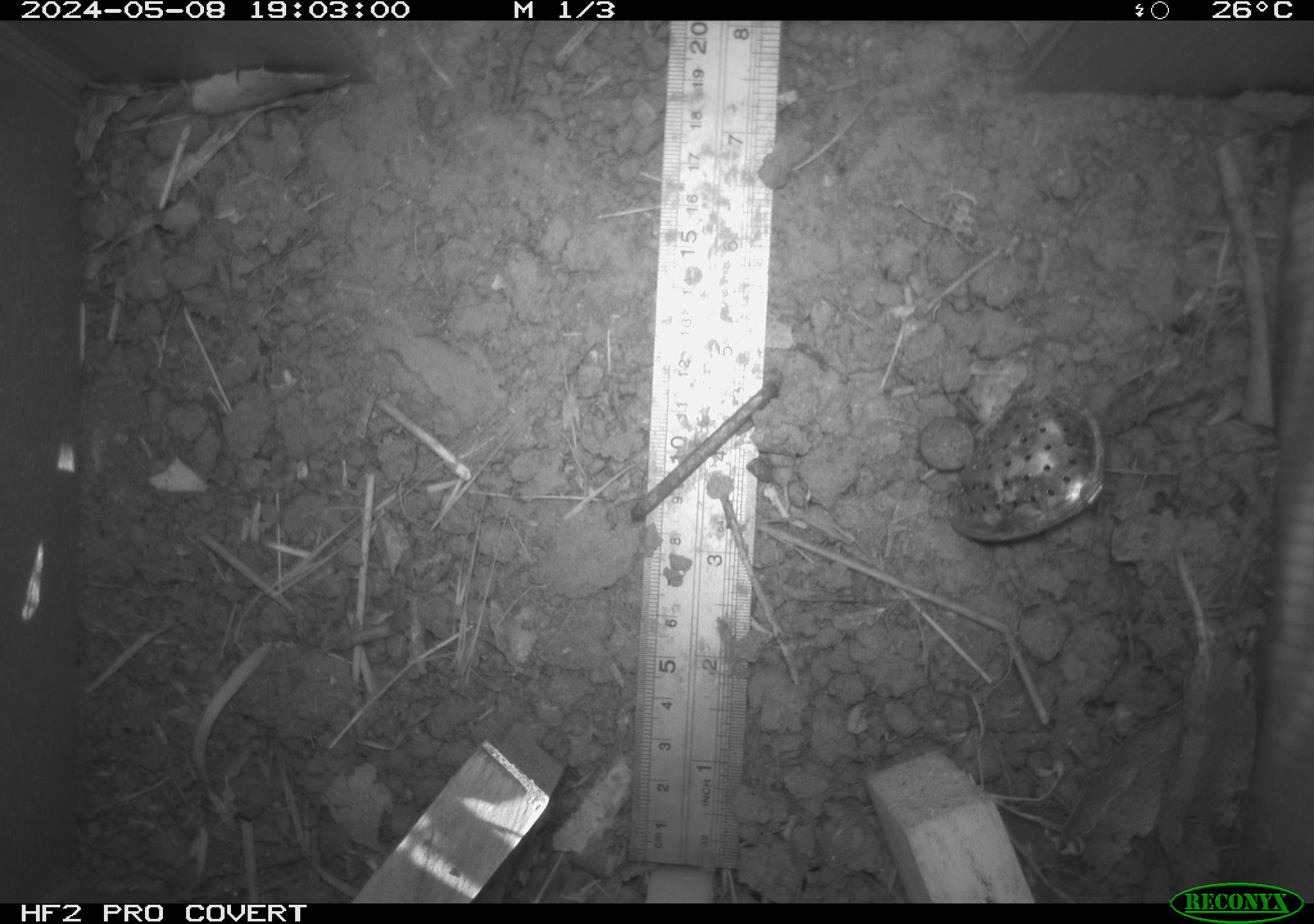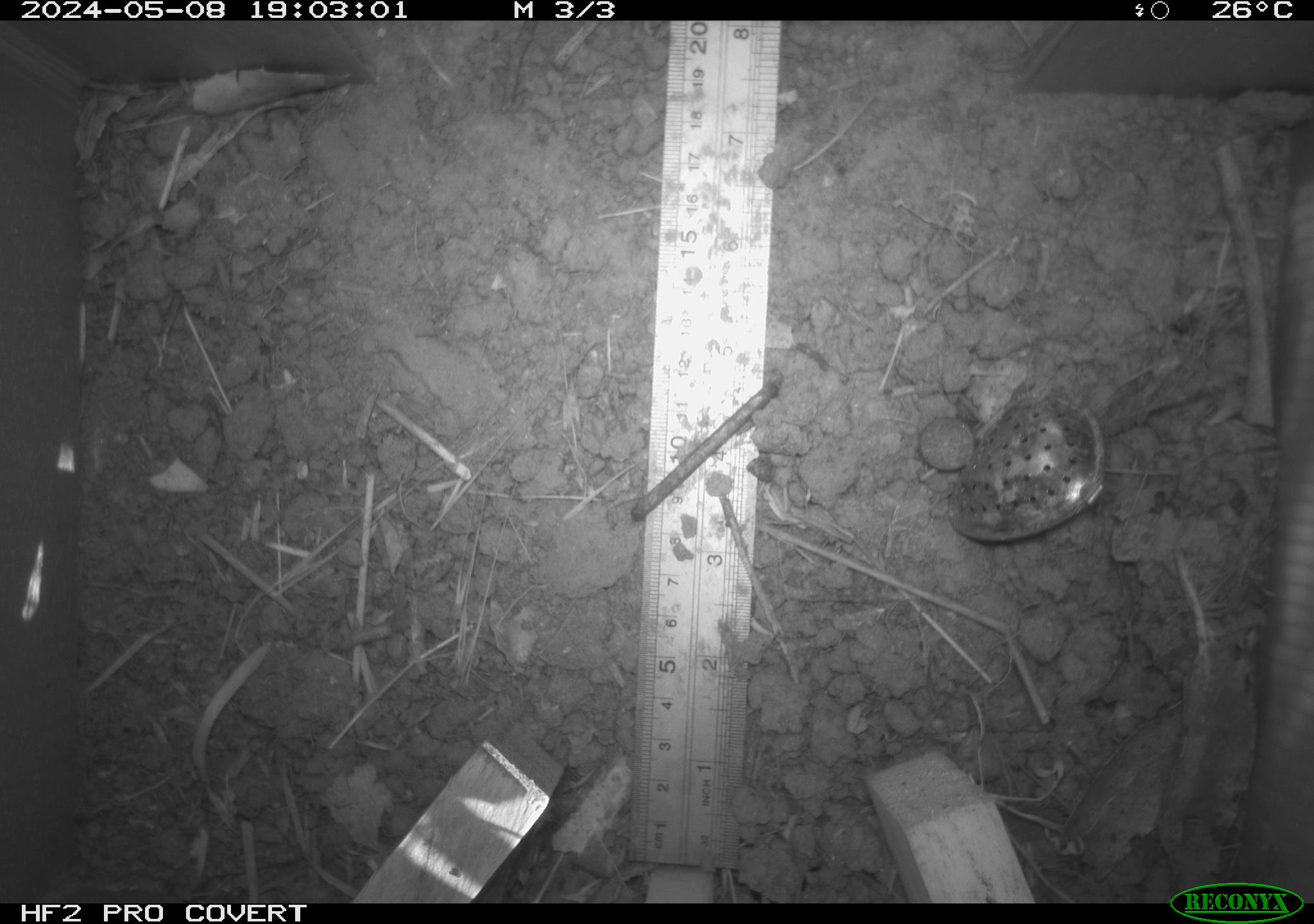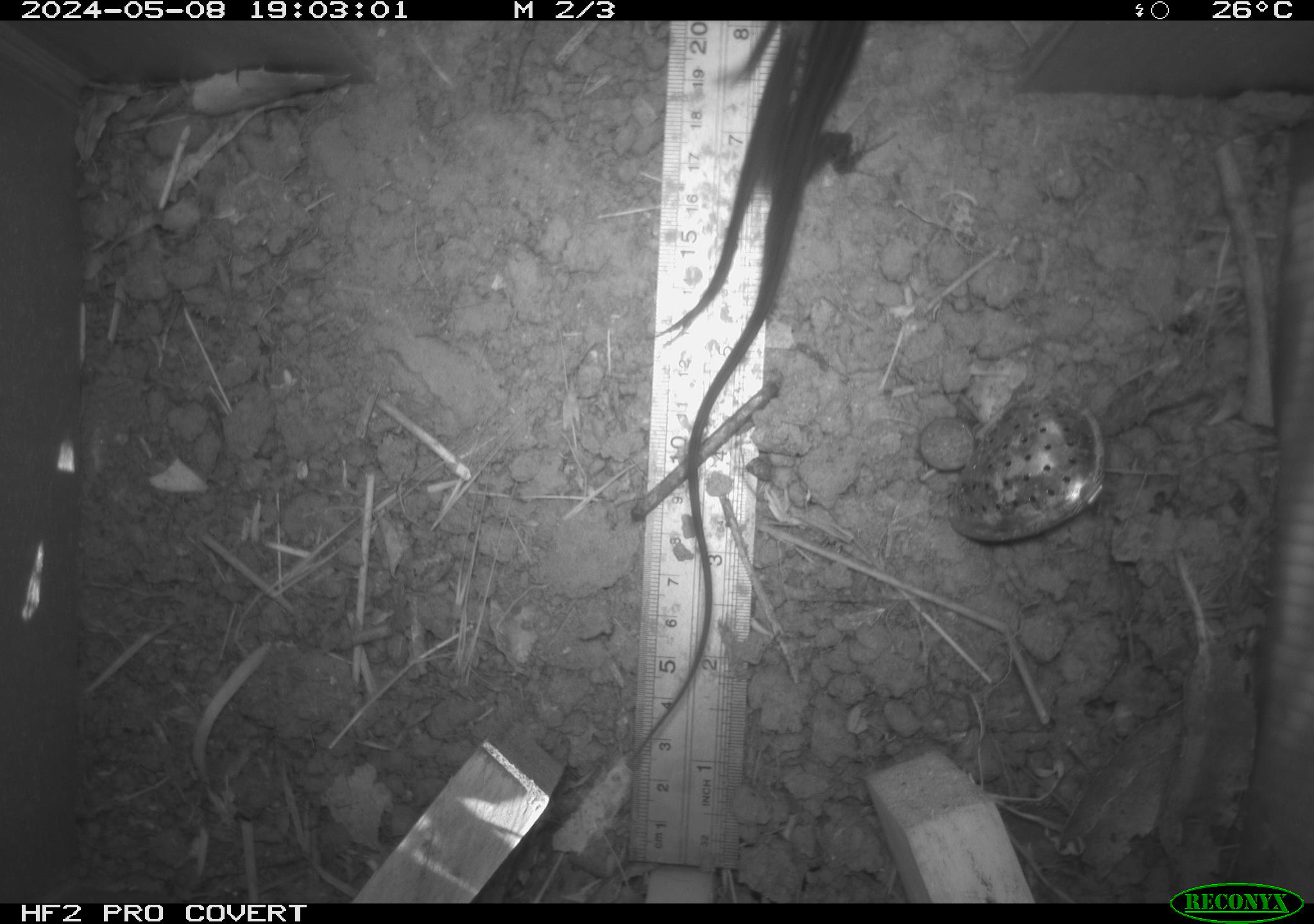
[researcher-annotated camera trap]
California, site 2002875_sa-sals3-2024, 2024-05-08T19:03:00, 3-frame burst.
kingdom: Animalia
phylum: Chordata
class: Reptilia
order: Squamata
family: Phrynosomatidae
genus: Sceloporus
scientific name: Sceloporus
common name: spiny lizards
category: sceloporus species